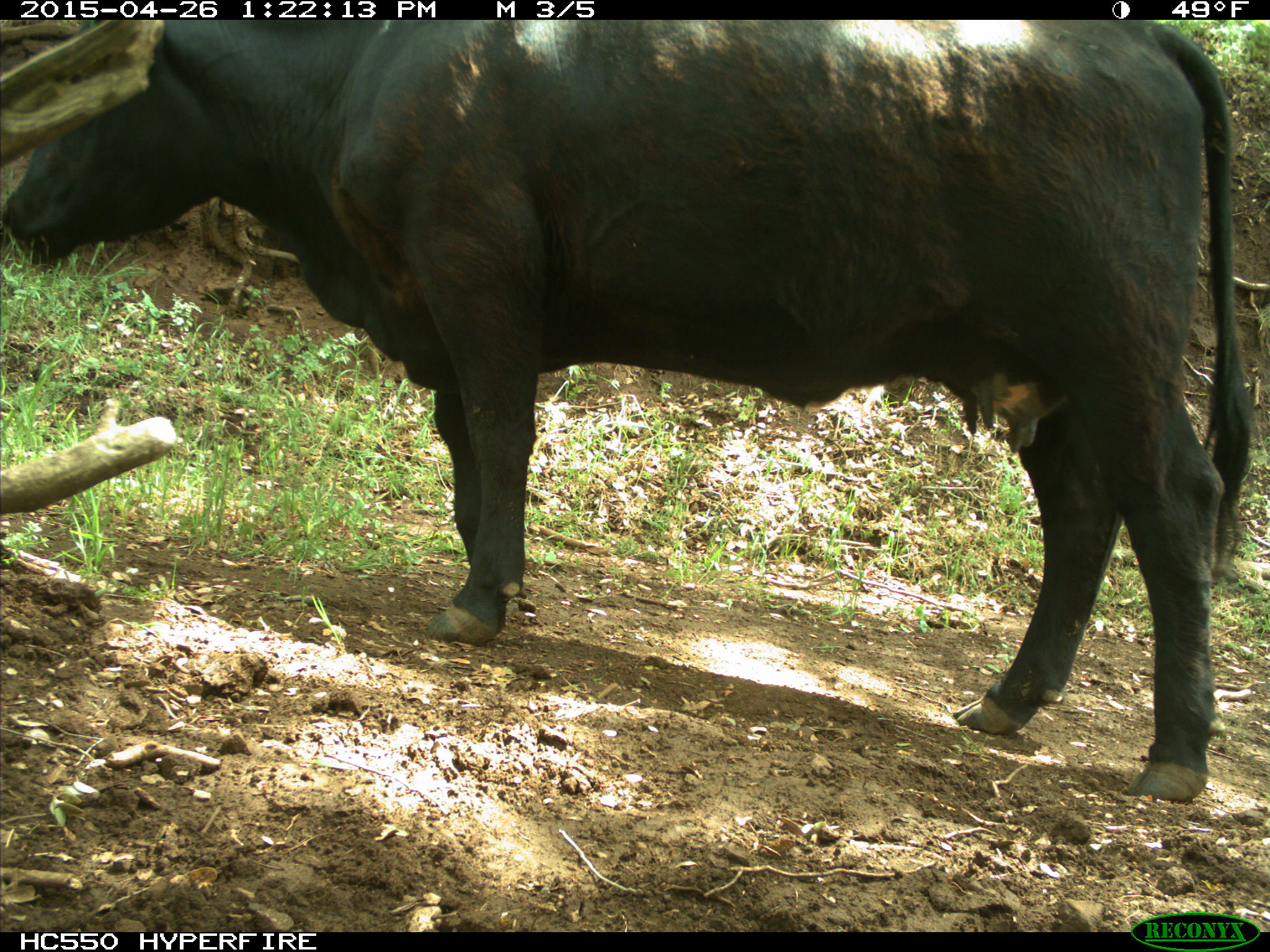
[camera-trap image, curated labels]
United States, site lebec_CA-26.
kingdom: Animalia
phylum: Chordata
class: Mammalia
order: Artiodactyla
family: Bovidae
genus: Bos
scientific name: Bos taurus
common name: domestic cow